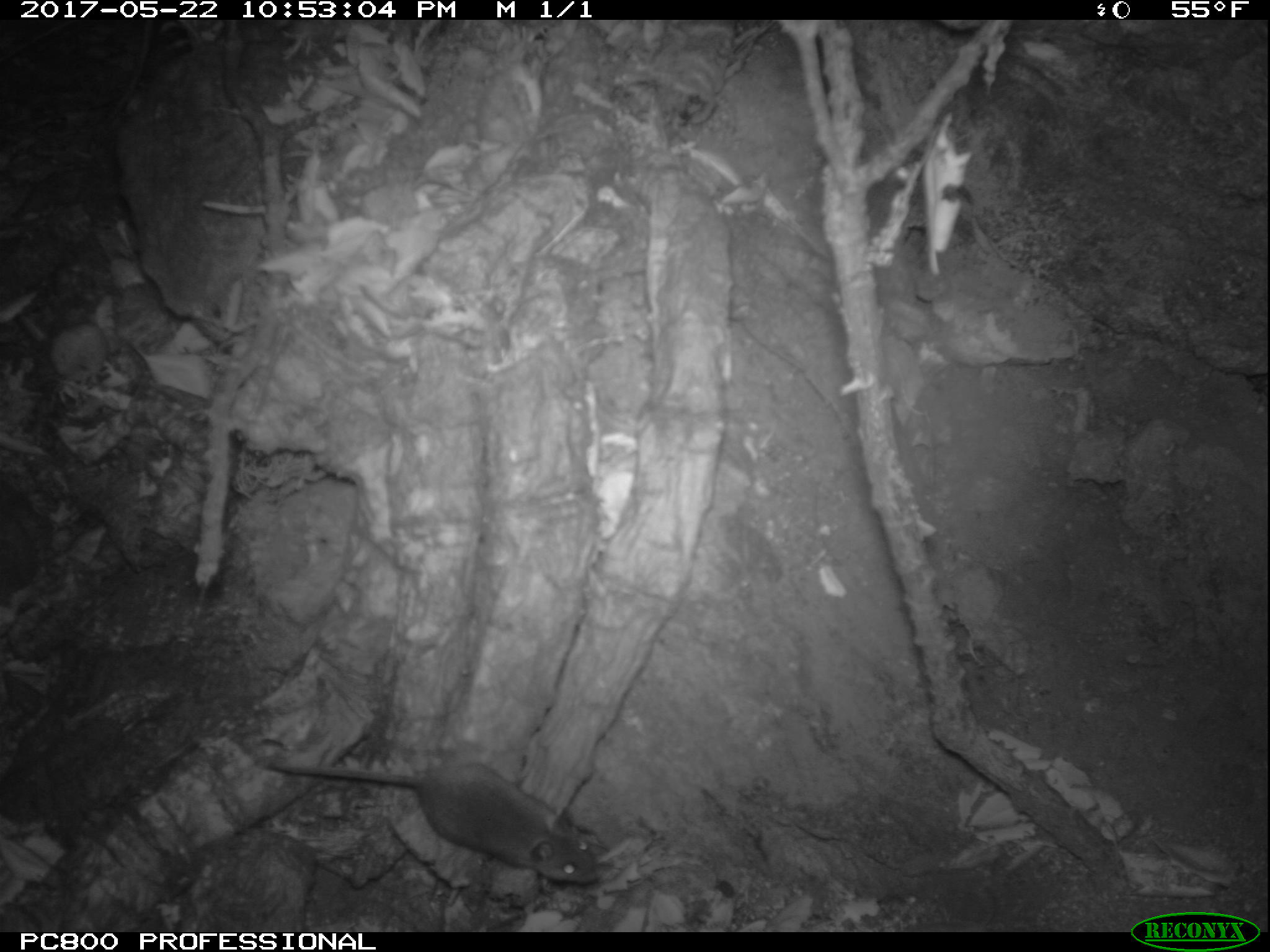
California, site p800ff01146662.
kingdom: Animalia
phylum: Chordata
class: Mammalia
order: Rodentia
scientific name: Rodentia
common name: rodent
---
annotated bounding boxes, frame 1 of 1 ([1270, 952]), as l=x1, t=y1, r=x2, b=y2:
rodent: l=264, t=759, r=602, b=889